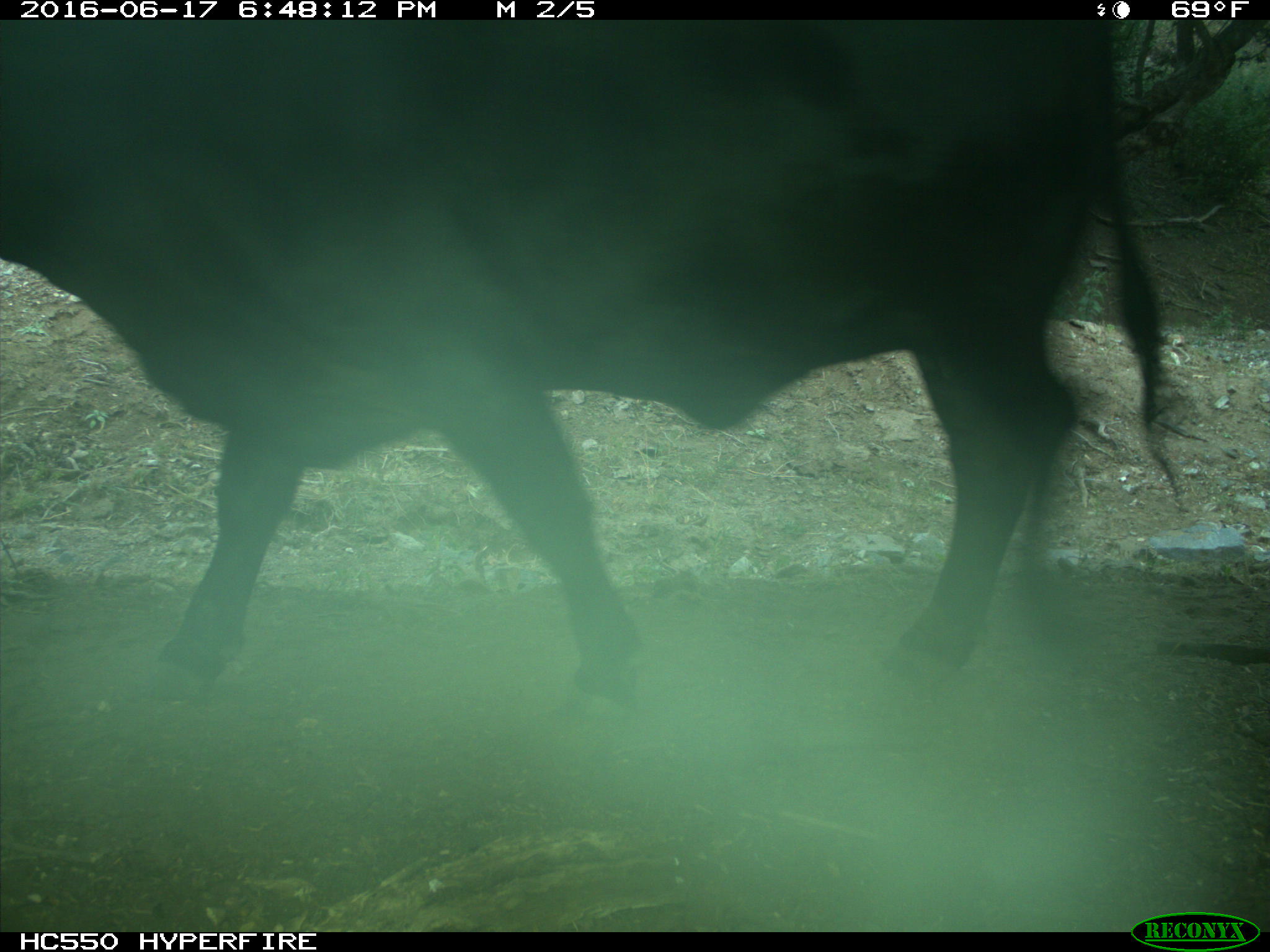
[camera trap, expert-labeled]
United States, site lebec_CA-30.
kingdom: Animalia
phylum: Chordata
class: Mammalia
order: Artiodactyla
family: Bovidae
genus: Bos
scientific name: Bos taurus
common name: domestic cow